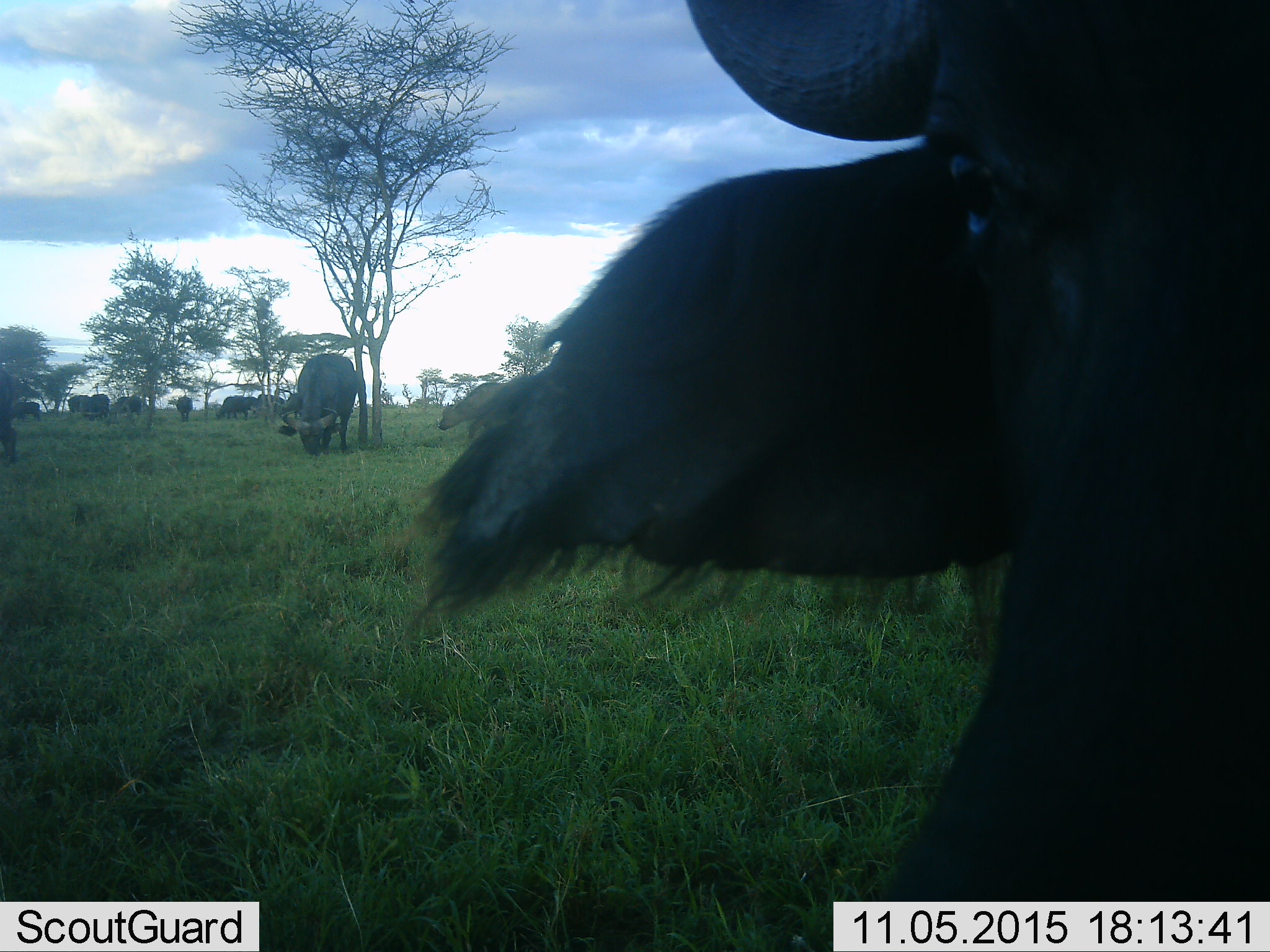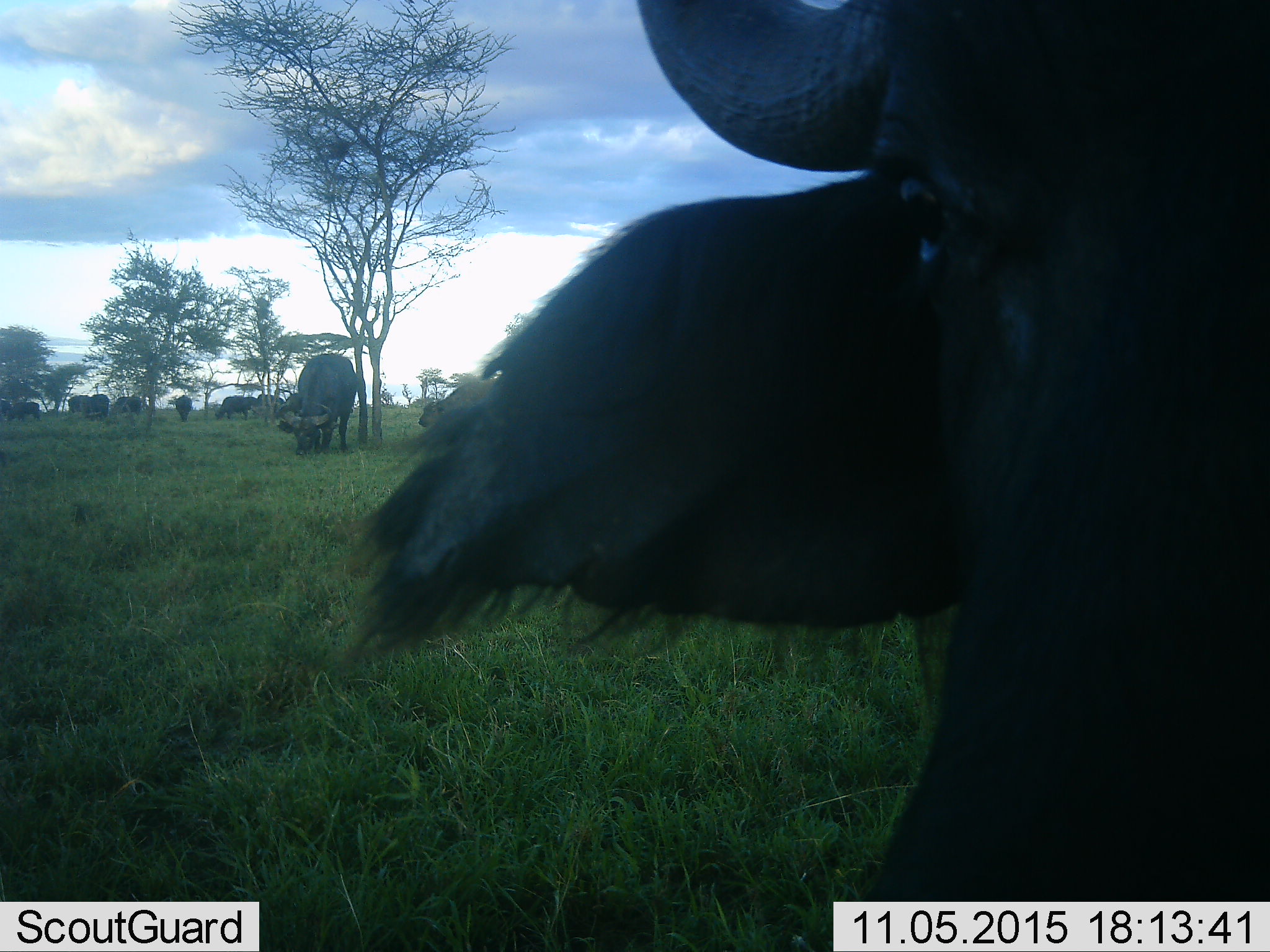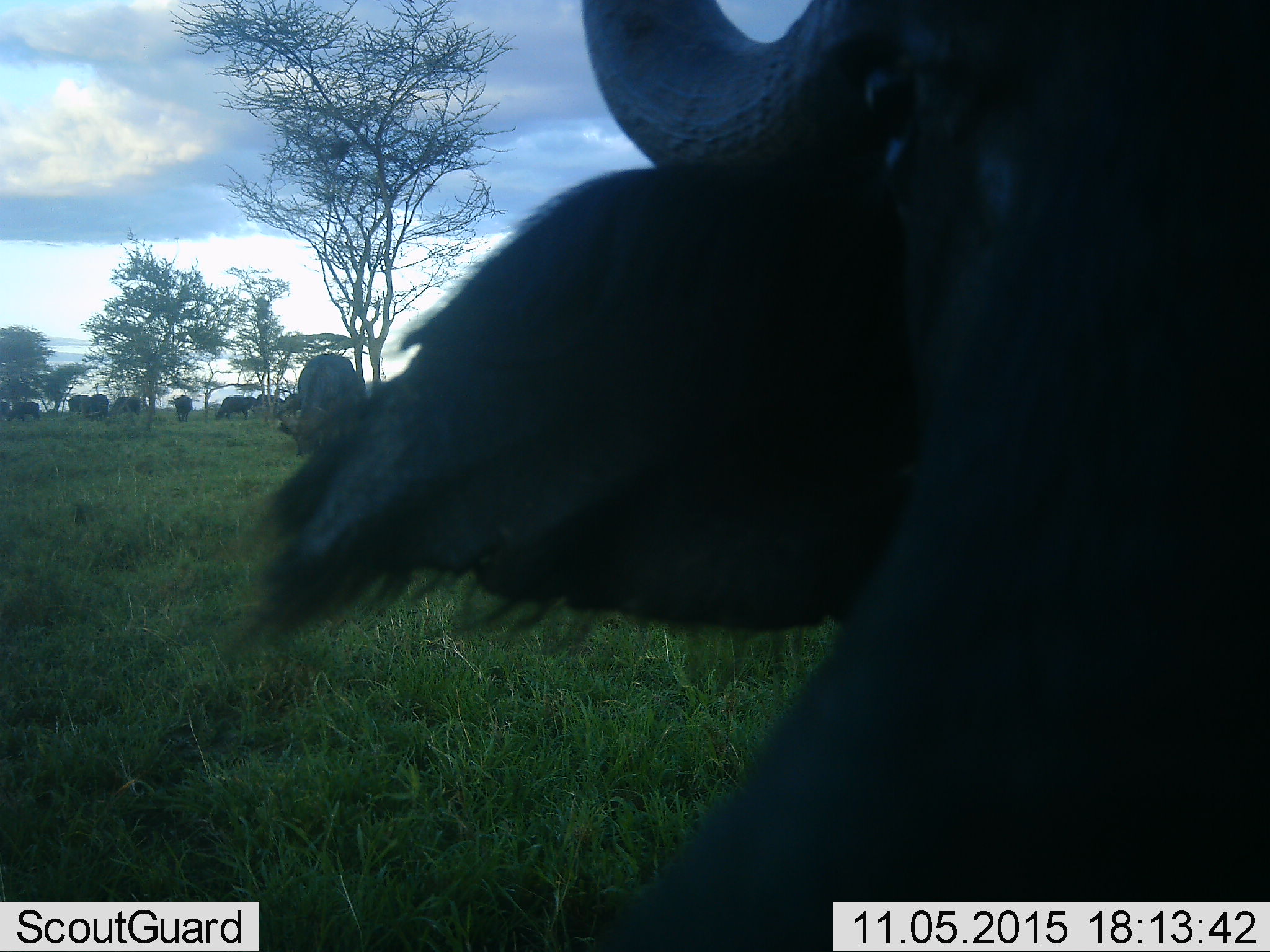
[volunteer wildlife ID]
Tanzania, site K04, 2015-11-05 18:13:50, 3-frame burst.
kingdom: Animalia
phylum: Chordata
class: Mammalia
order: Artiodactyla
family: Bovidae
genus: Syncerus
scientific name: Syncerus caffer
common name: cape buffalo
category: buffalo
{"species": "buffalo (cape buffalo) (Syncerus caffer)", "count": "11-50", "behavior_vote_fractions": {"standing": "62%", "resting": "0%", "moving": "0%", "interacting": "12%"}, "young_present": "0%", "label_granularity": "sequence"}